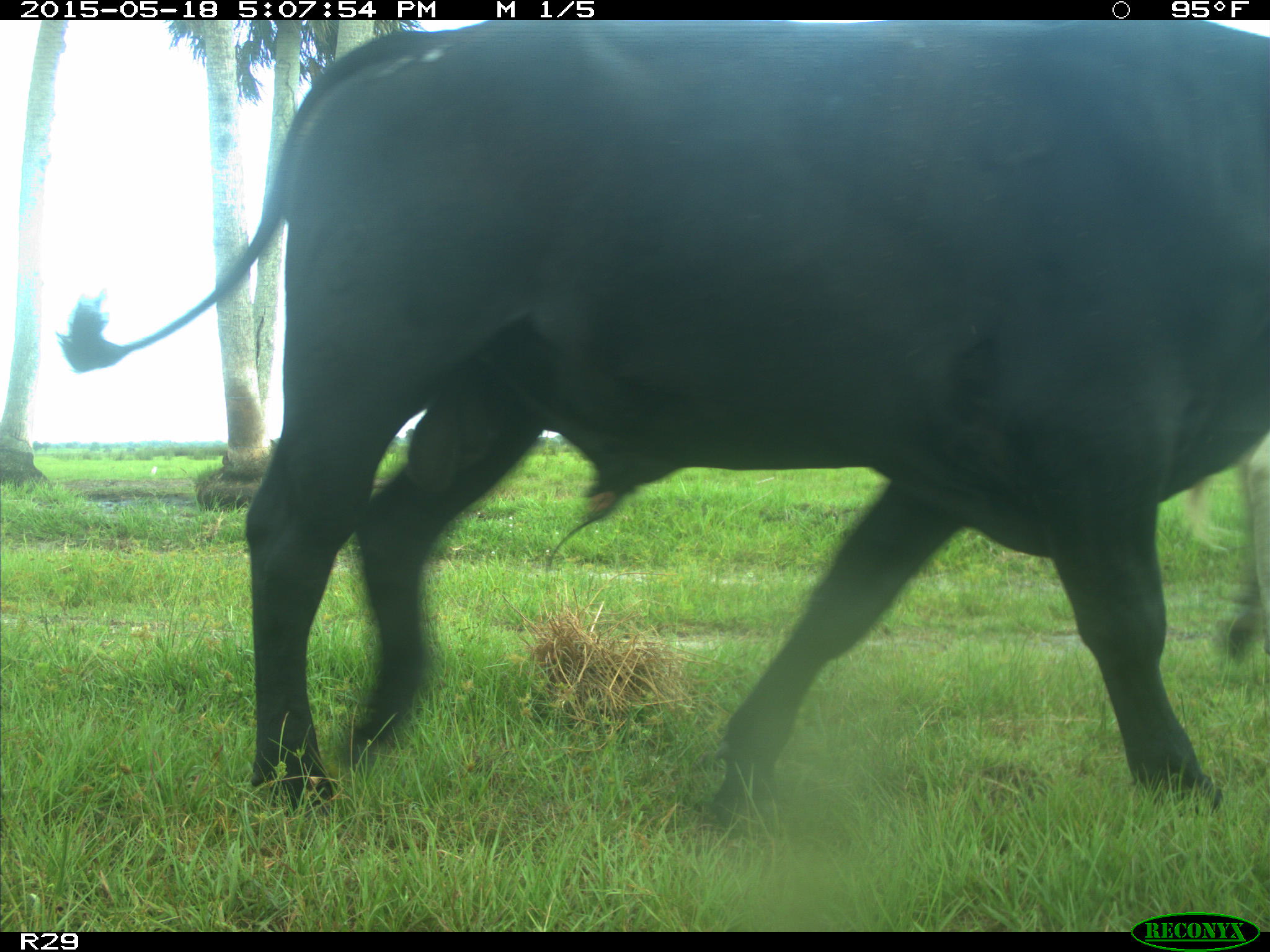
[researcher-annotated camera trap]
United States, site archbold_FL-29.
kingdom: Animalia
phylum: Chordata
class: Mammalia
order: Artiodactyla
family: Bovidae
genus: Bos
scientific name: Bos taurus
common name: domestic cow